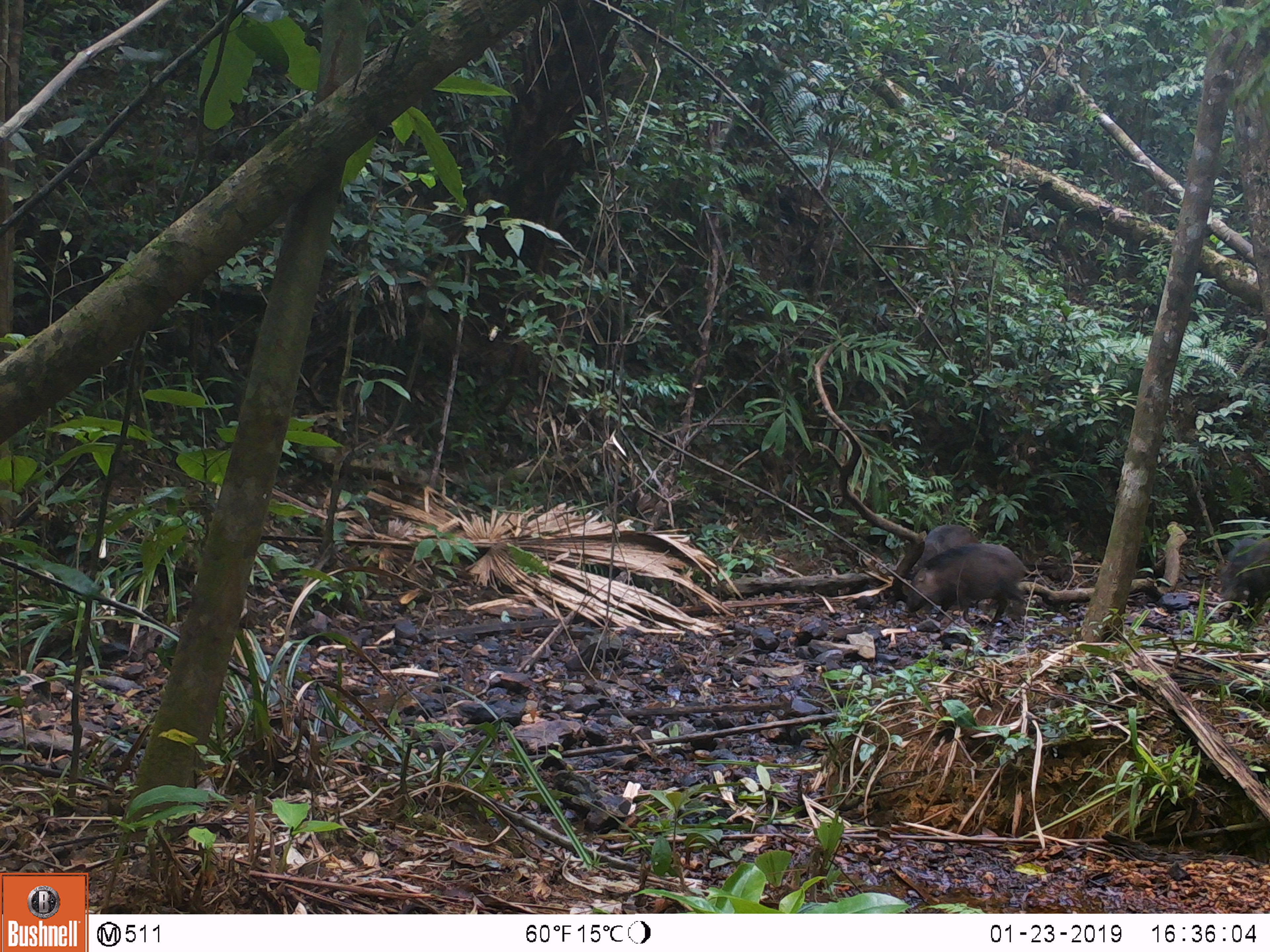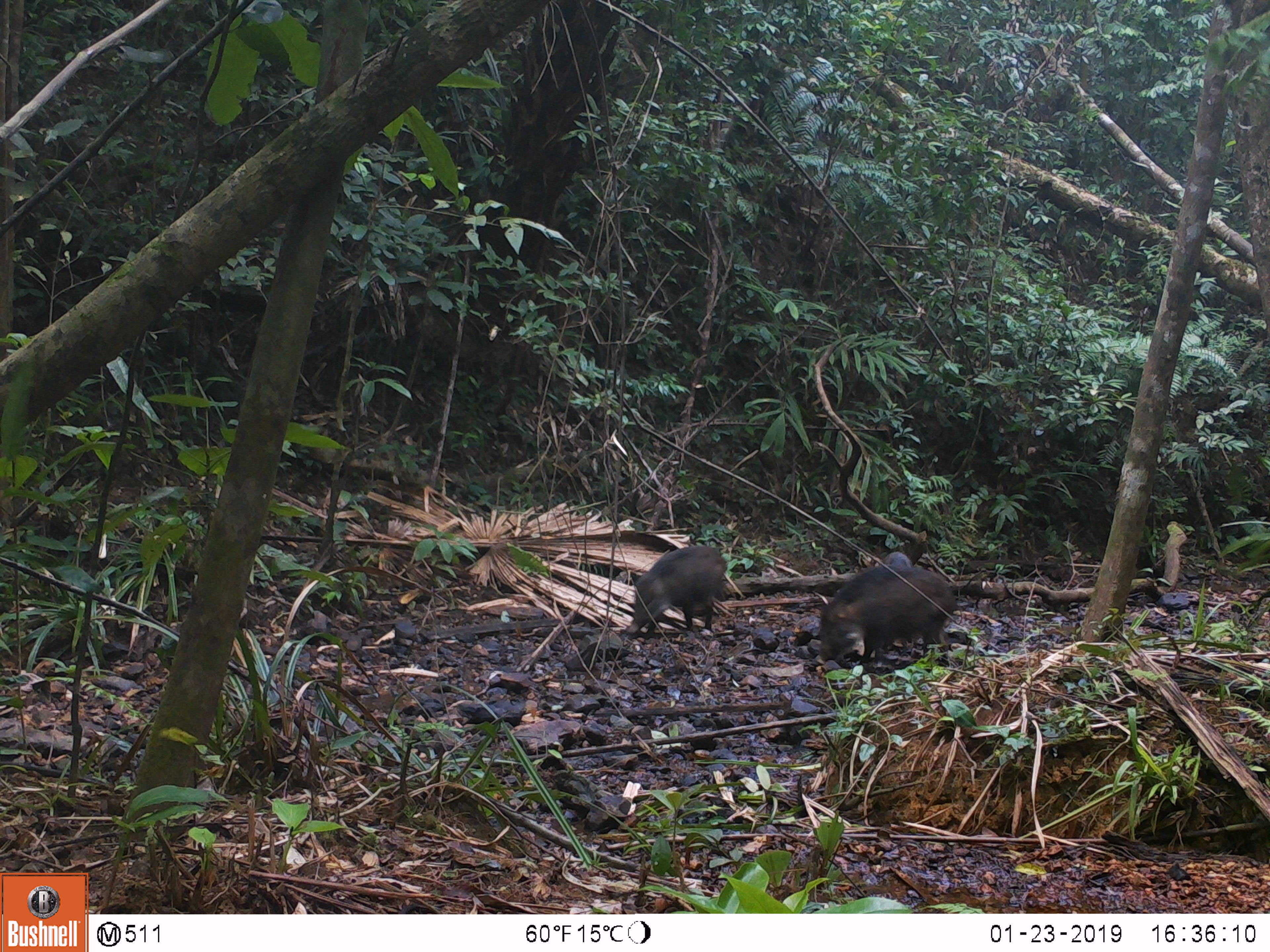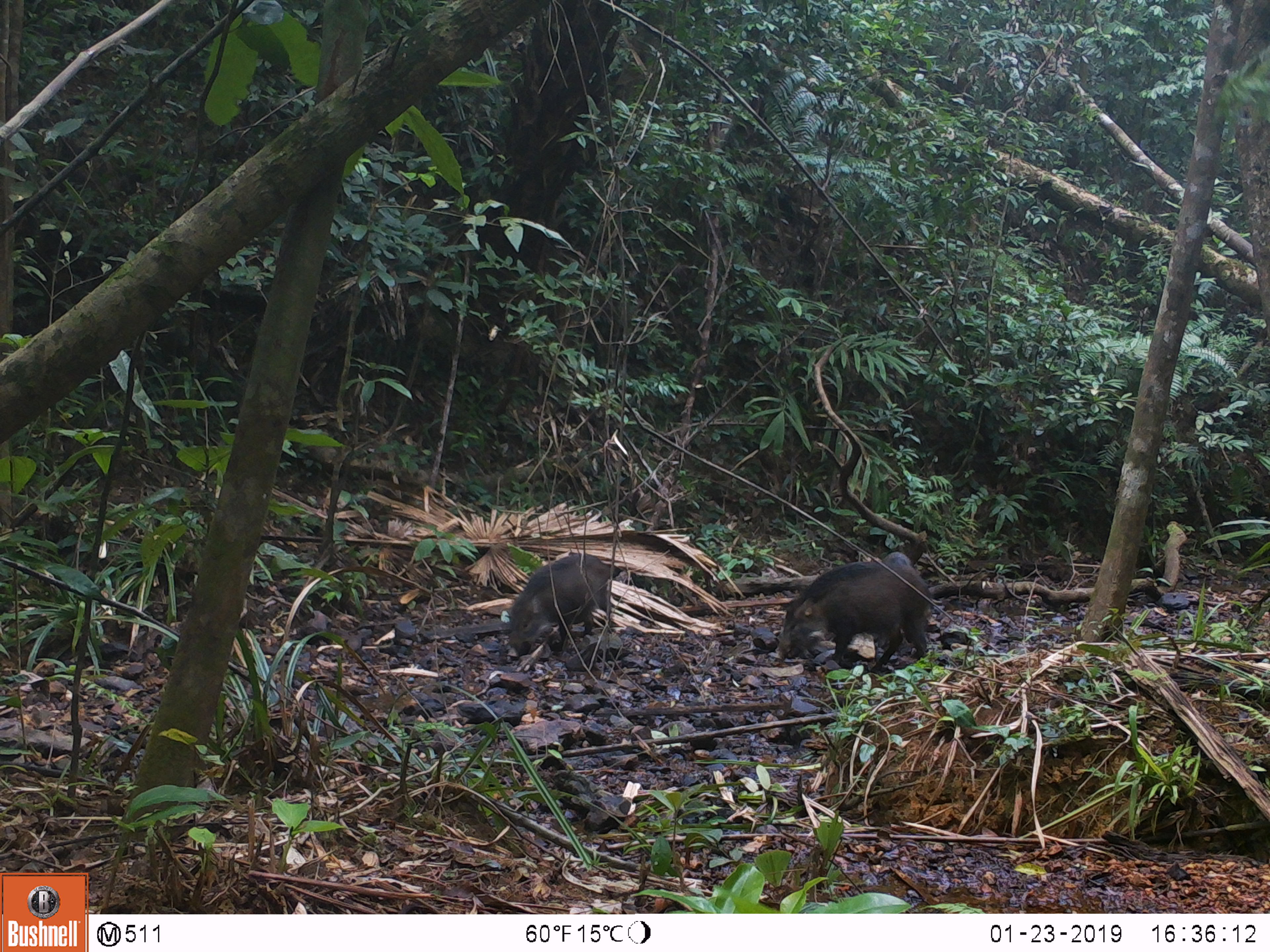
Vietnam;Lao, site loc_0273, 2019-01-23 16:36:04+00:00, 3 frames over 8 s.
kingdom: Animalia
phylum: Chordata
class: Mammalia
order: Artiodactyla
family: Suidae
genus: Sus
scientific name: Sus scrofa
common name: eurasian wild pig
Eurasian wild pig (Sus scrofa). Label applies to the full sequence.